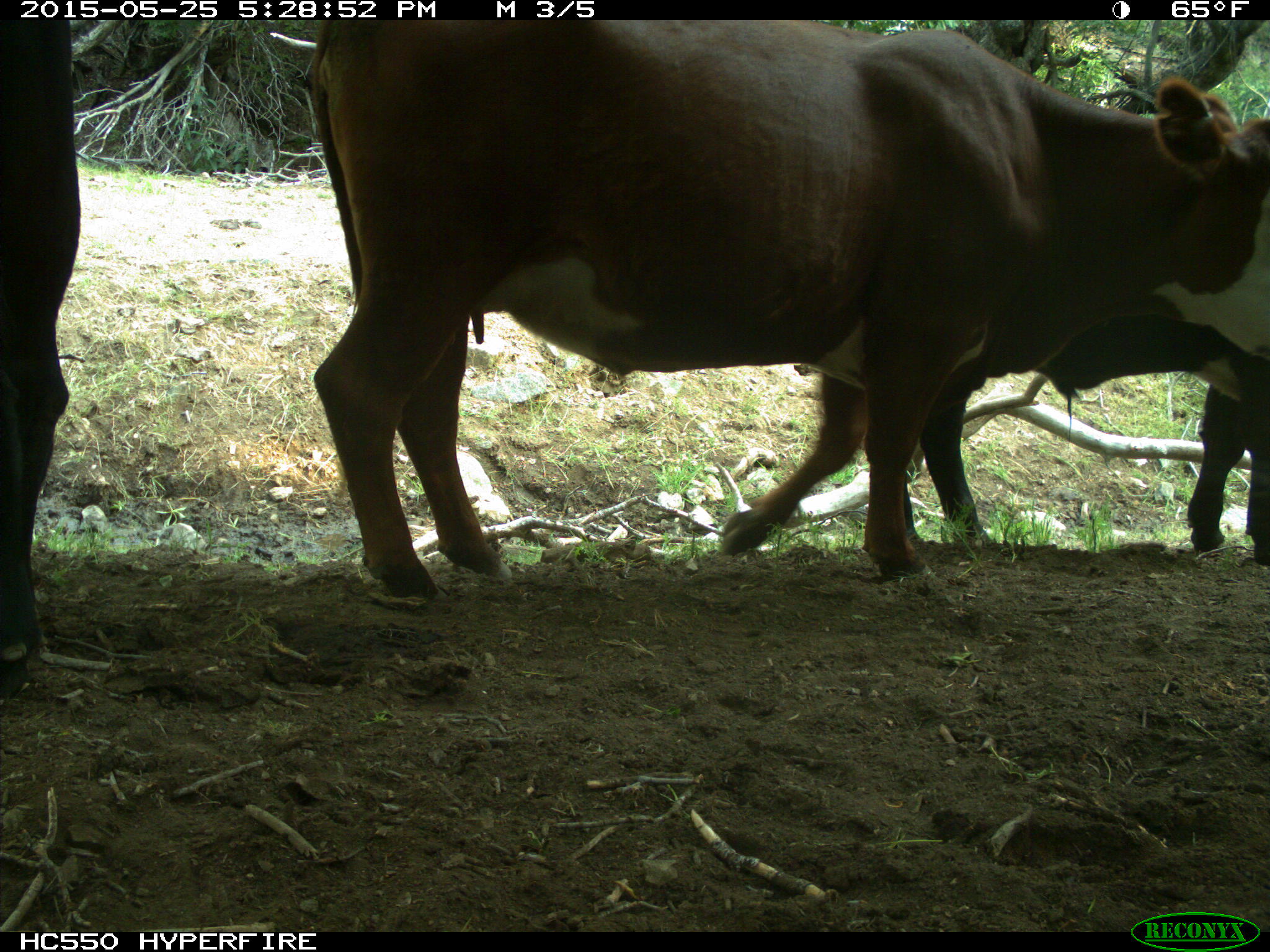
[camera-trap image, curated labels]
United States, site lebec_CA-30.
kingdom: Animalia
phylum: Chordata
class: Mammalia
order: Artiodactyla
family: Bovidae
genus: Bos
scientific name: Bos taurus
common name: domestic cow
Bos taurus (domestic cow).